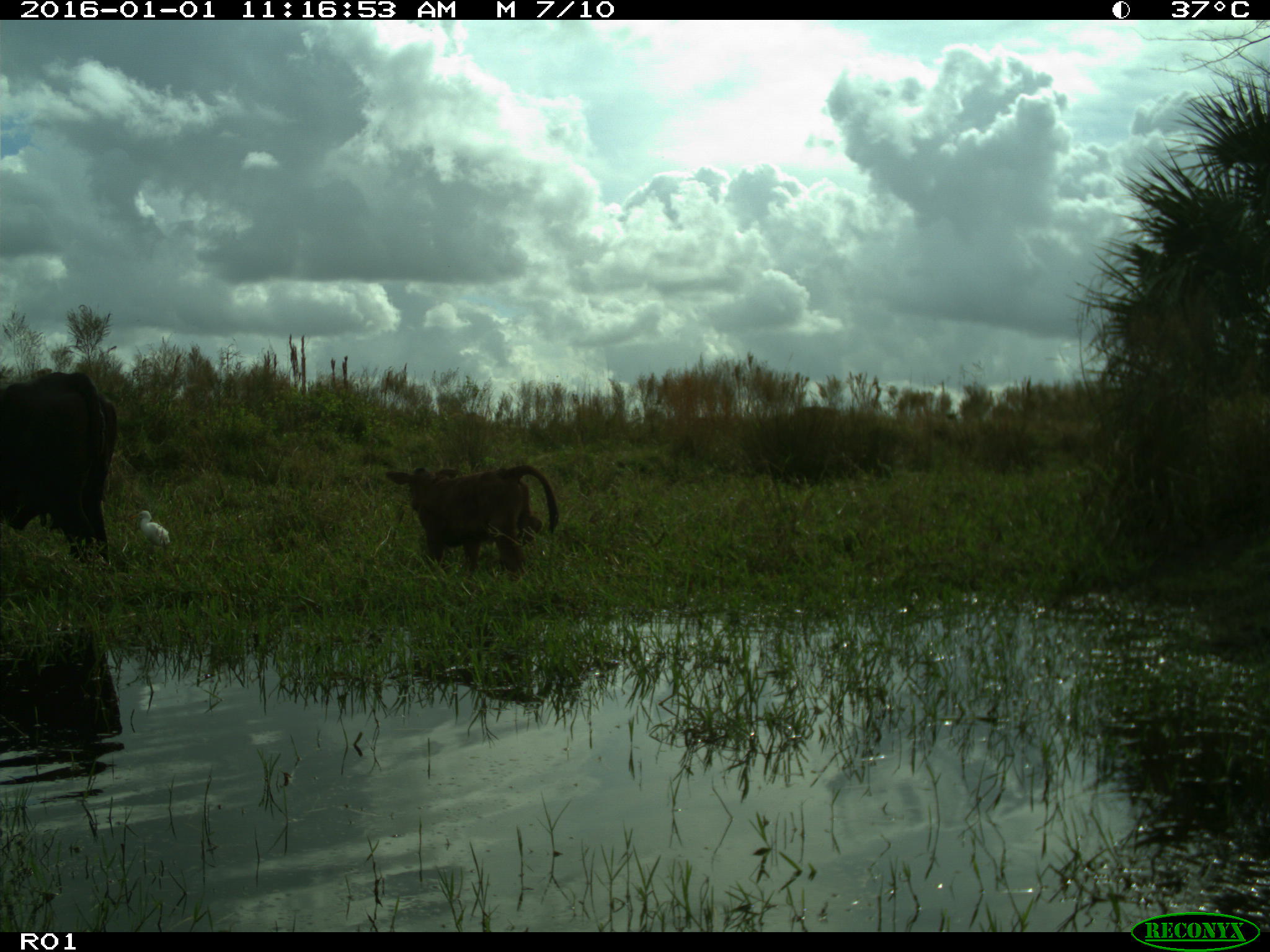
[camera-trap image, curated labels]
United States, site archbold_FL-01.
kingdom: Animalia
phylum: Chordata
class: Mammalia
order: Artiodactyla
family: Bovidae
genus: Bos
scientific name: Bos taurus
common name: domestic cow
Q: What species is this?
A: Bos taurus (domestic cow).